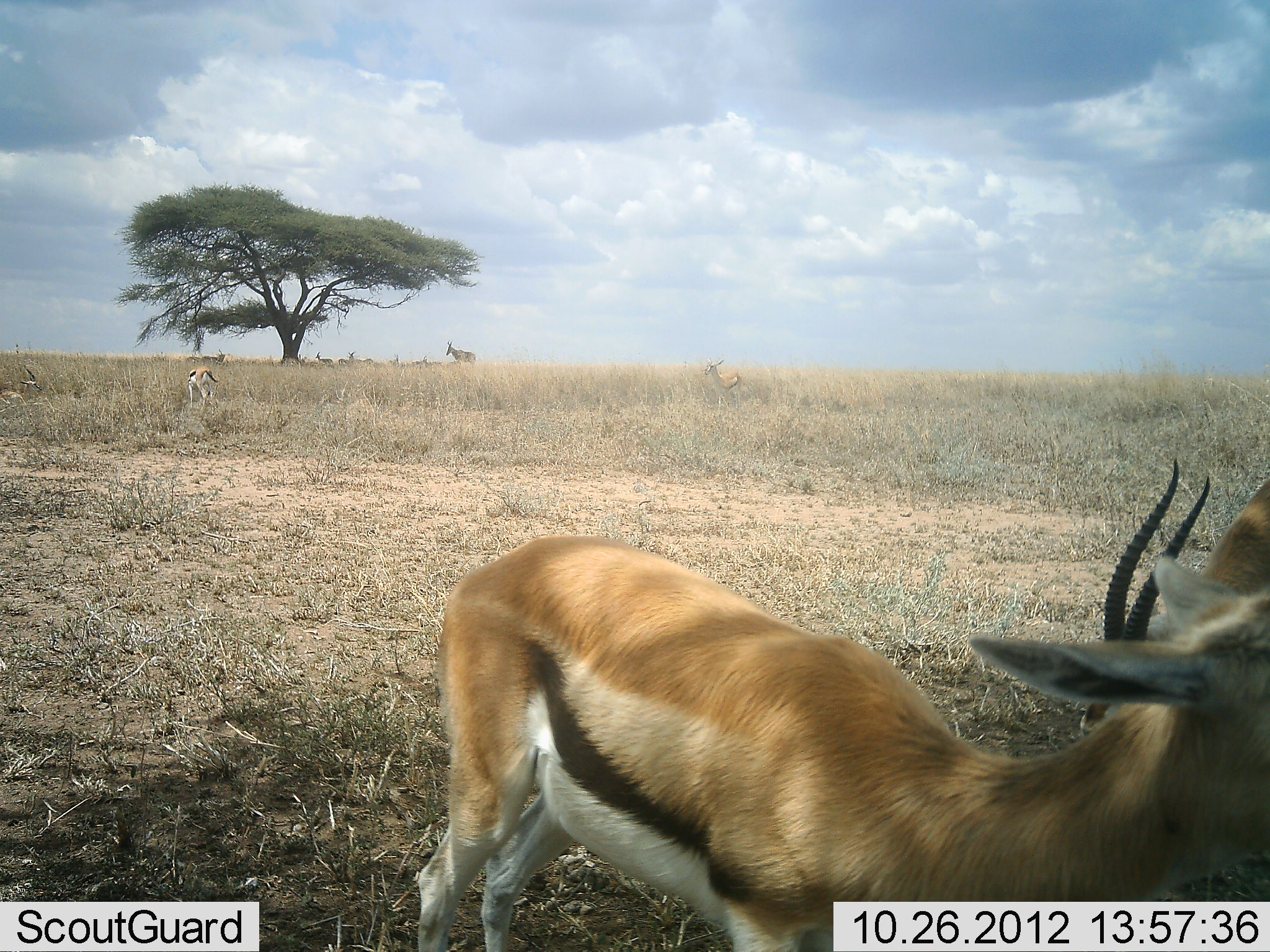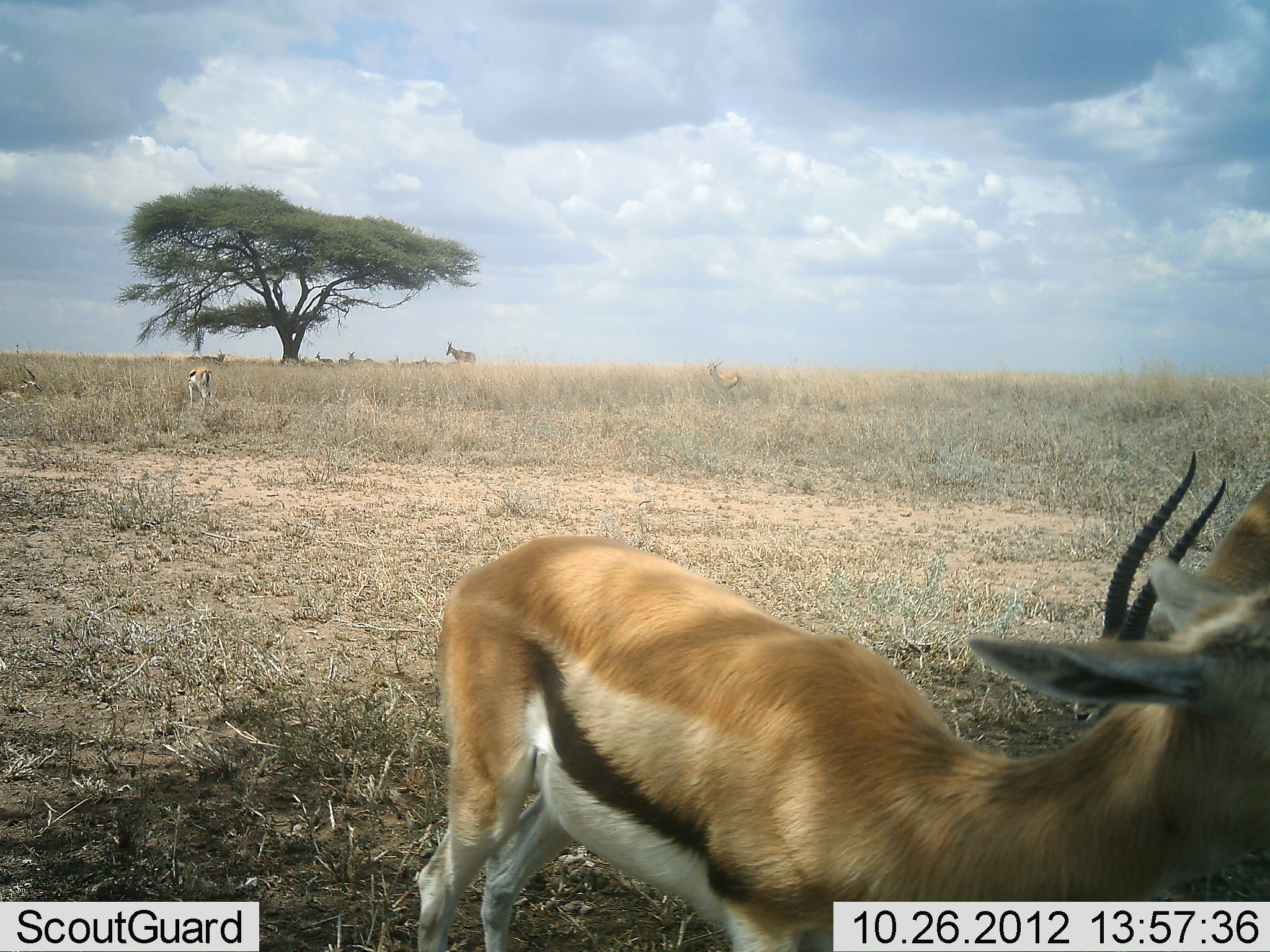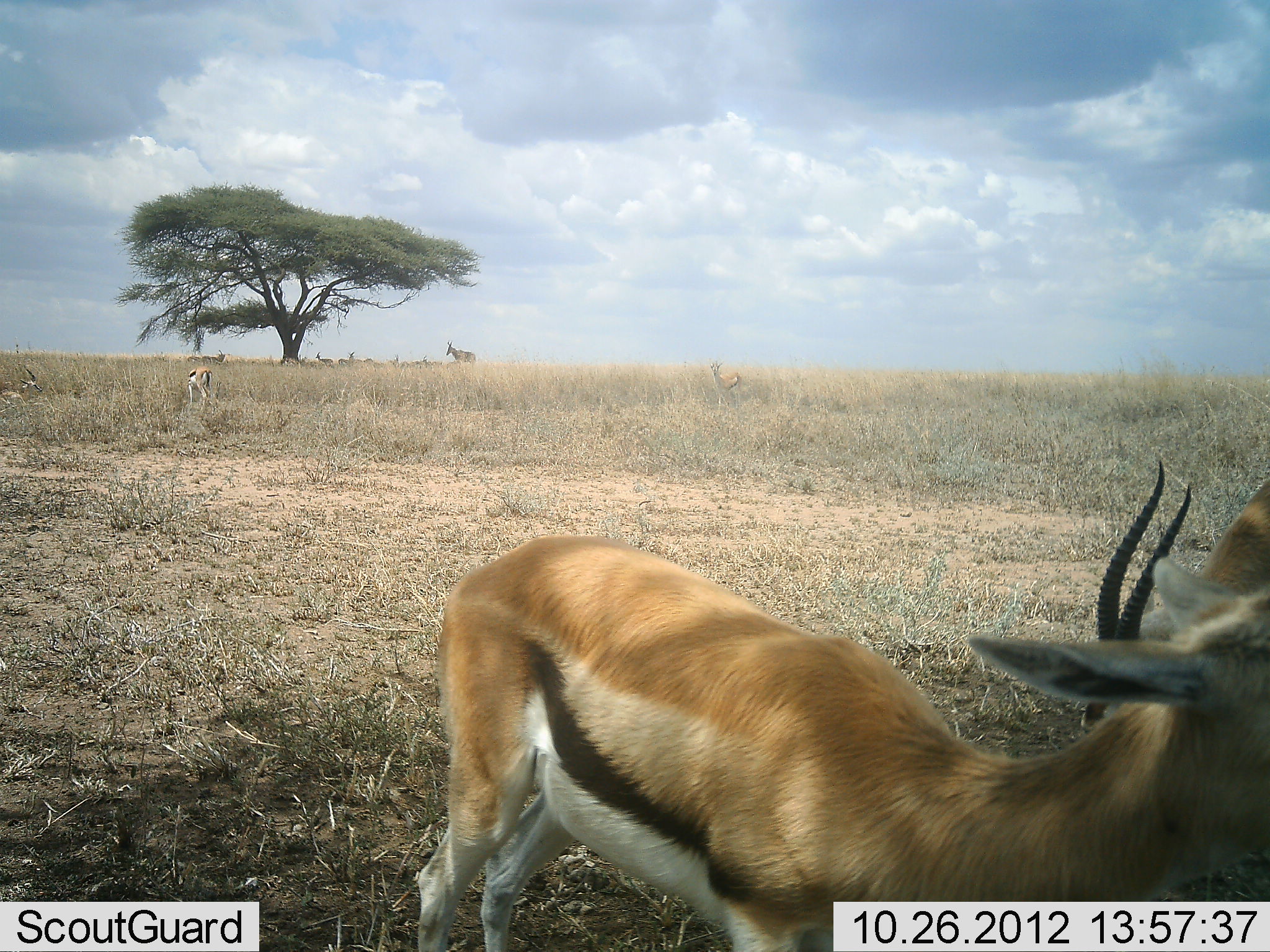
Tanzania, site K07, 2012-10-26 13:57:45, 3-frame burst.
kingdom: Animalia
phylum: Chordata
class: Mammalia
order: Artiodactyla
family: Bovidae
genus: Eudorcas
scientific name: Eudorcas thomsonii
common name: thomson's gazelle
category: gazellethomsons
Gazellethomsons (thomson's gazelle) (Eudorcas thomsonii), count 5. Behavior (volunteer vote fractions): standing 88%, resting 35%, moving 12%, interacting 6%. Young present (vote fraction): 0%. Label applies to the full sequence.